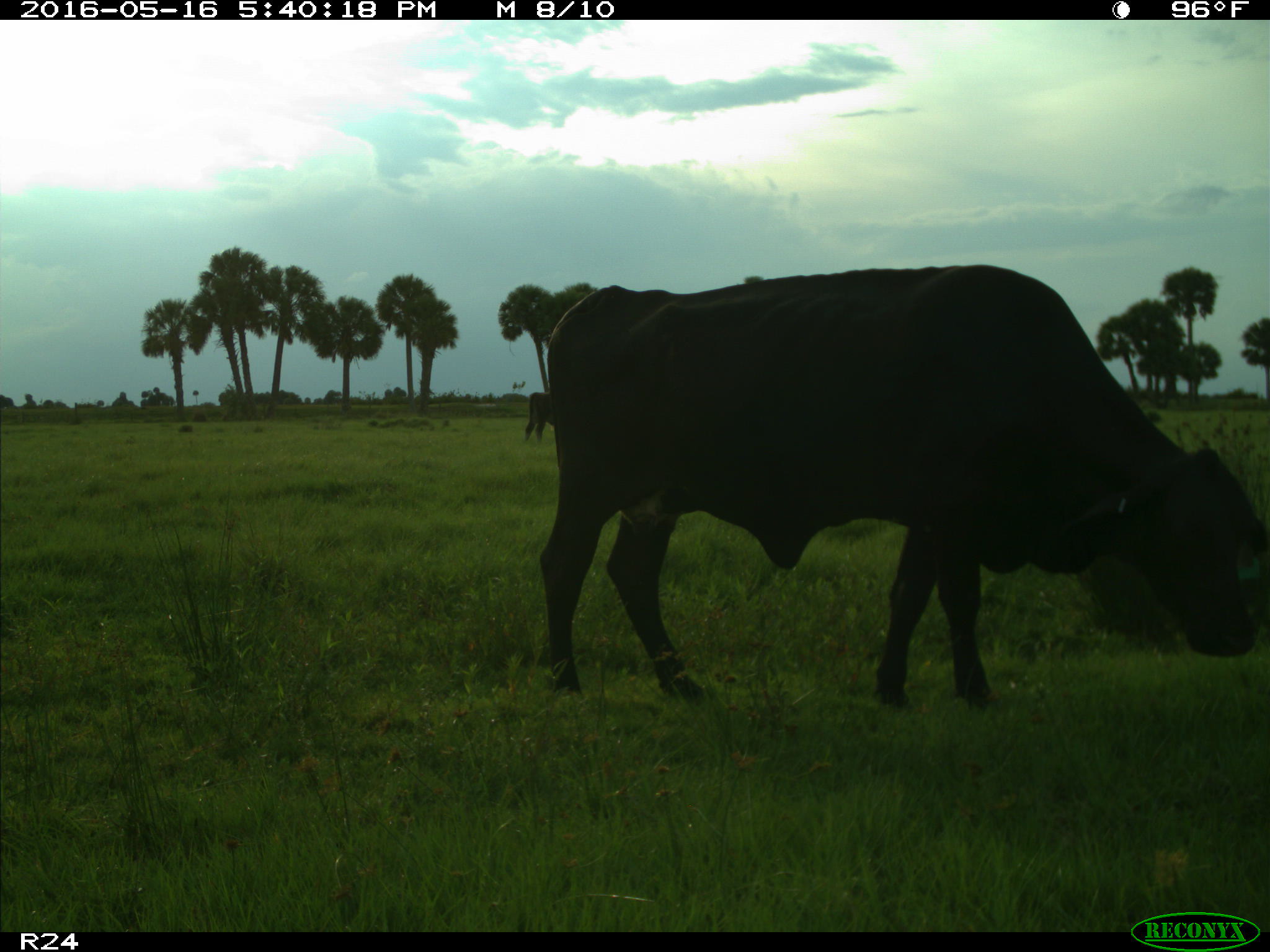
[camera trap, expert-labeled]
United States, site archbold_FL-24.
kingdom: Animalia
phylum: Chordata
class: Mammalia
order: Artiodactyla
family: Bovidae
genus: Bos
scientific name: Bos taurus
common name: domestic cow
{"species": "Bos taurus (domestic cow)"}